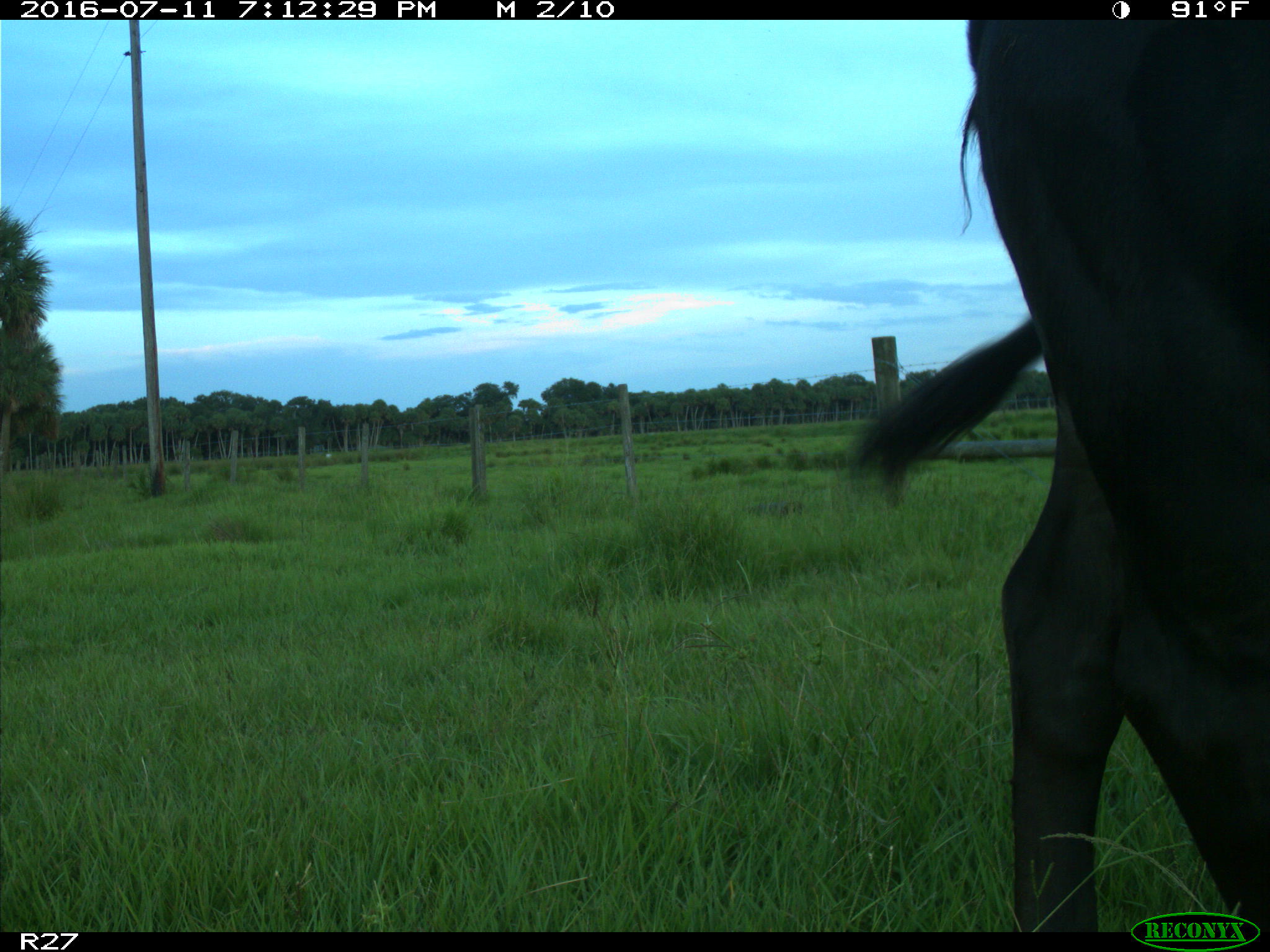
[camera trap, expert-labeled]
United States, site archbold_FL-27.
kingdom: Animalia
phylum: Chordata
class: Mammalia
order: Artiodactyla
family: Bovidae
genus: Bos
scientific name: Bos taurus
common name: domestic cow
Bos taurus (domestic cow).